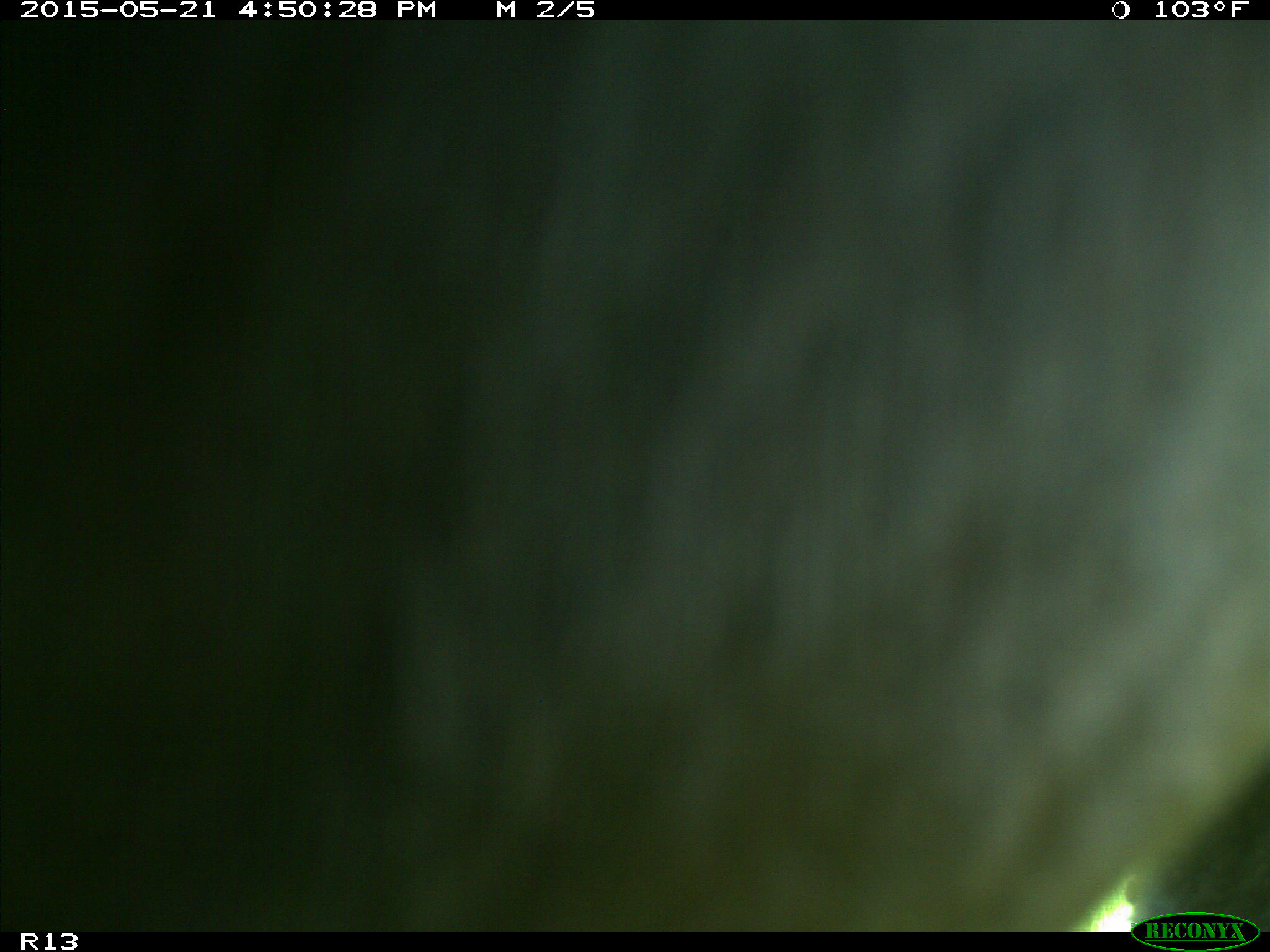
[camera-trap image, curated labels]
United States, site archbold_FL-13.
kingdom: Animalia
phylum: Chordata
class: Mammalia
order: Artiodactyla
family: Bovidae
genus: Bos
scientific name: Bos taurus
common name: domestic cow